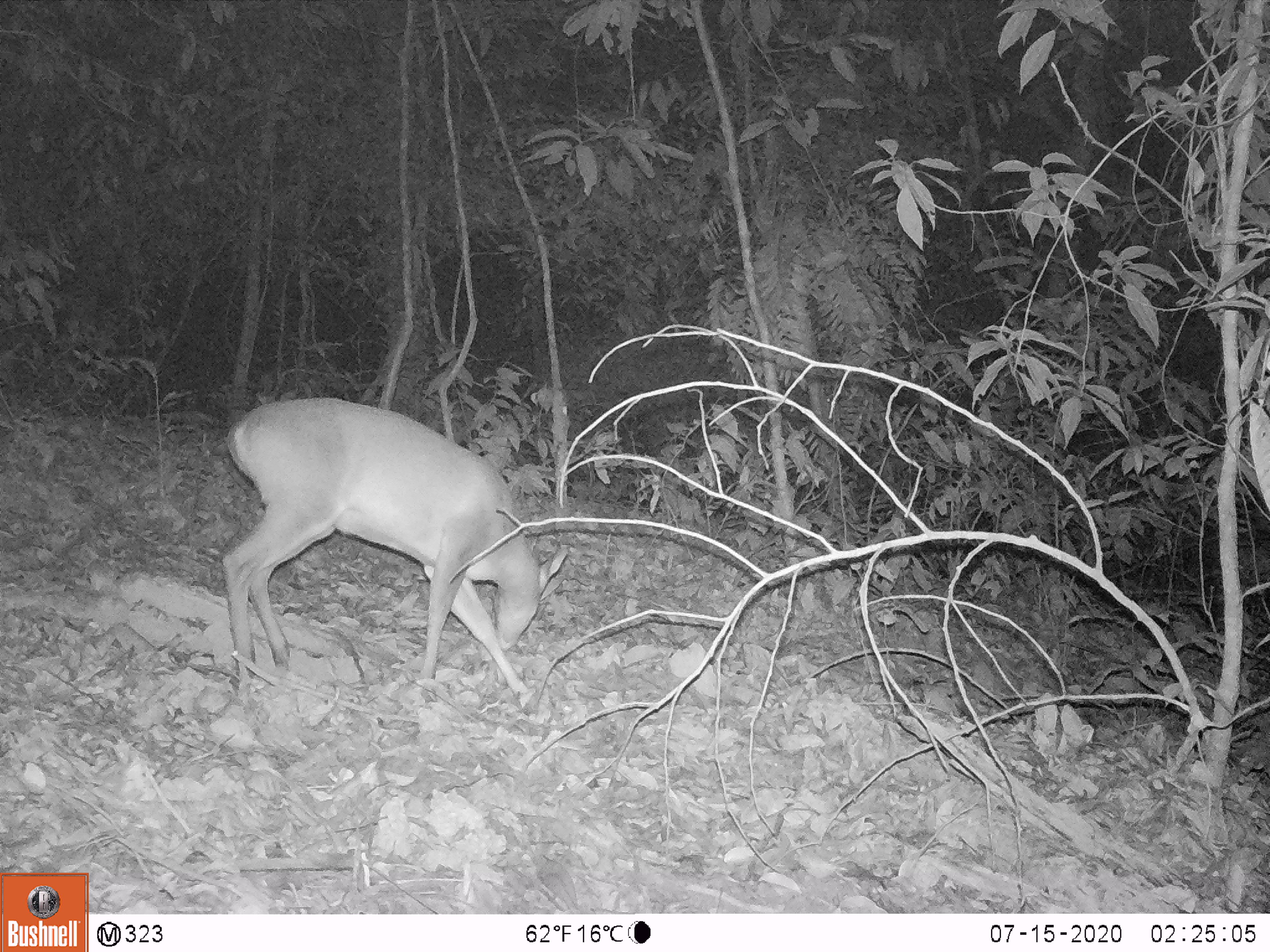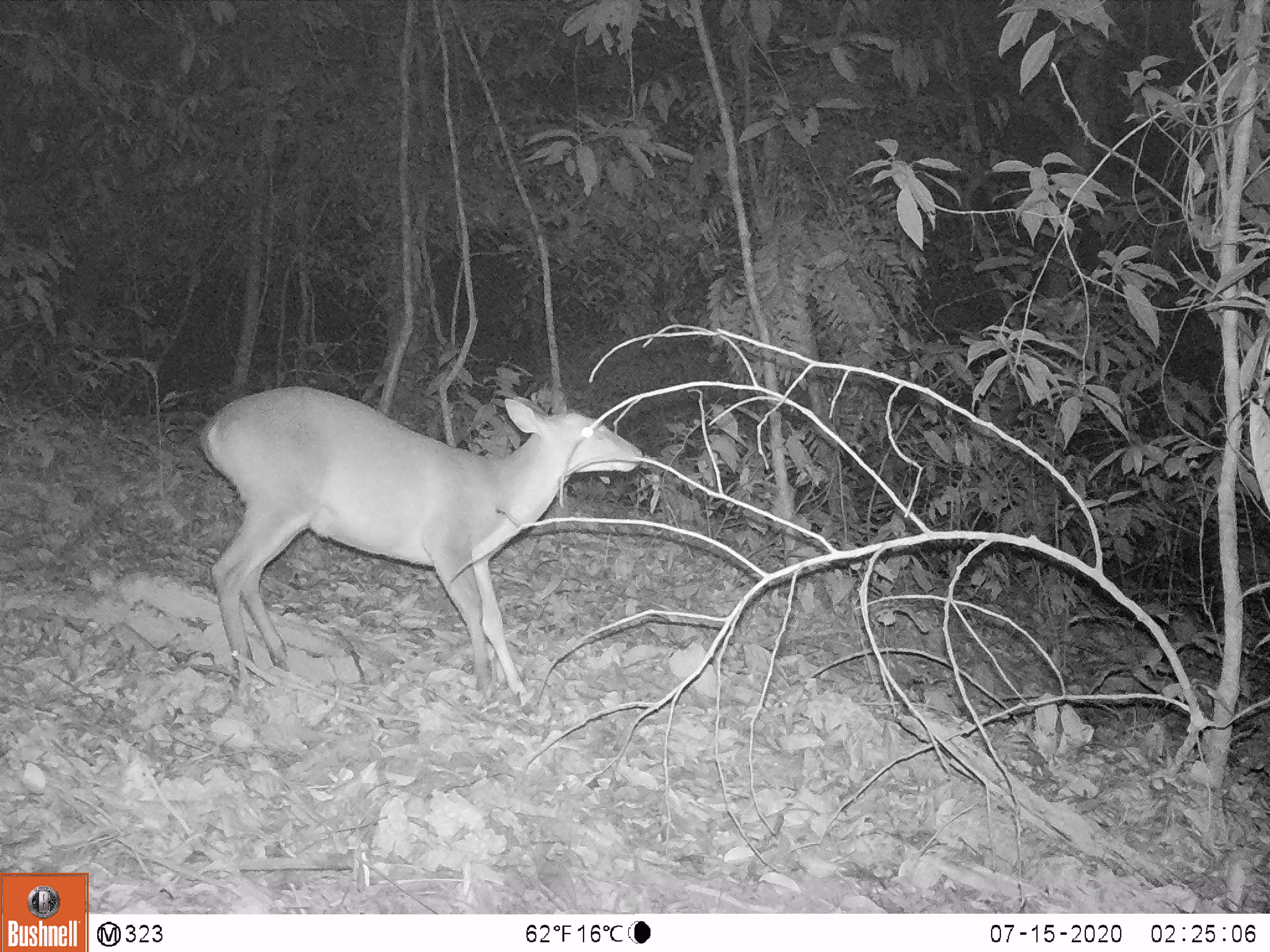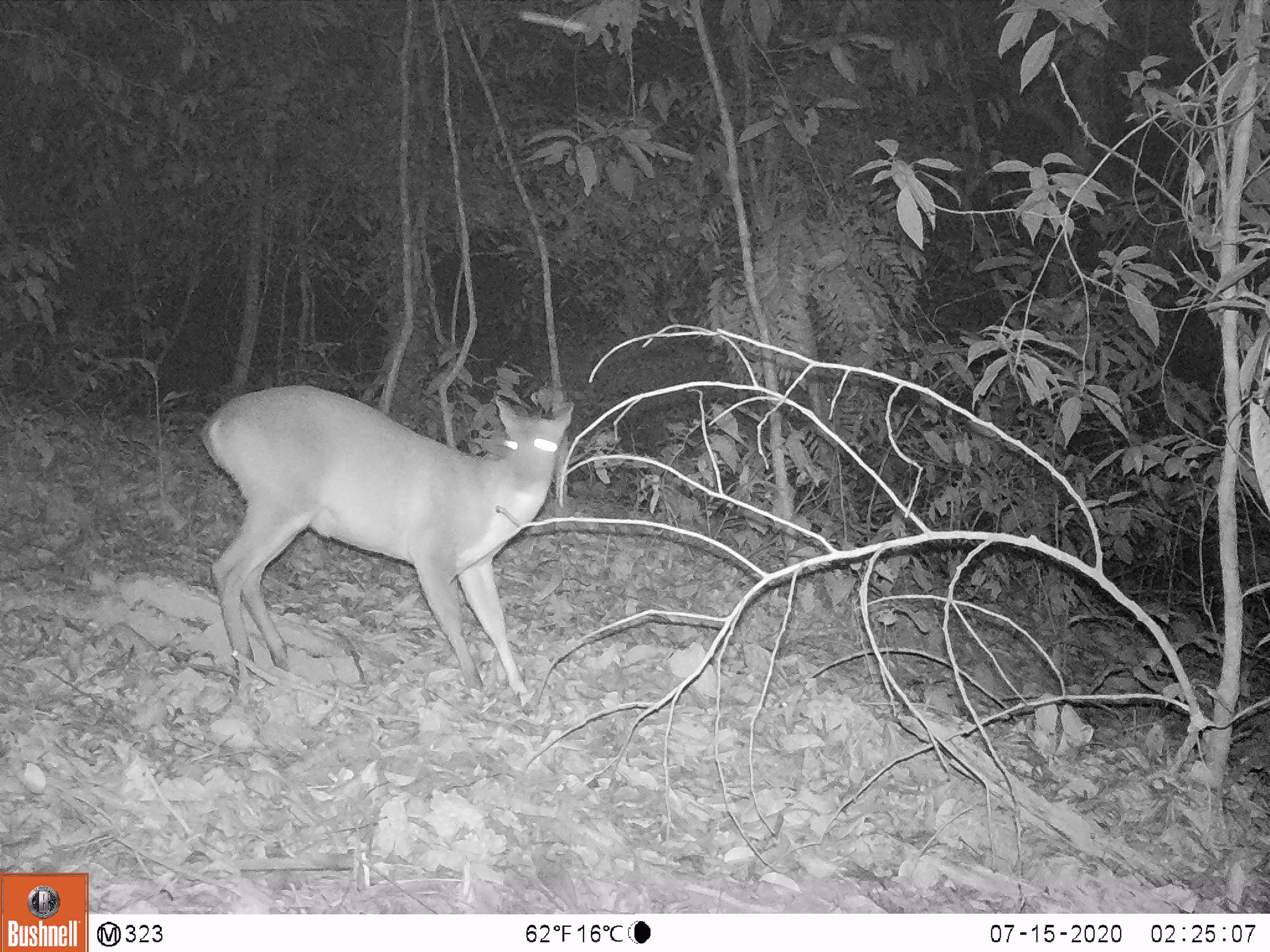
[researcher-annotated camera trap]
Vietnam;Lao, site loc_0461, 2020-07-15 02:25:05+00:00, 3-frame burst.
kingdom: Animalia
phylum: Chordata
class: Mammalia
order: Artiodactyla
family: Cervidae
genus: Muntiacus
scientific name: Muntiacus vuquangensis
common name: large-antlered muntjac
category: large antlered muntjac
Large antlered muntjac (large-antlered muntjac) (Muntiacus vuquangensis). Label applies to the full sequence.